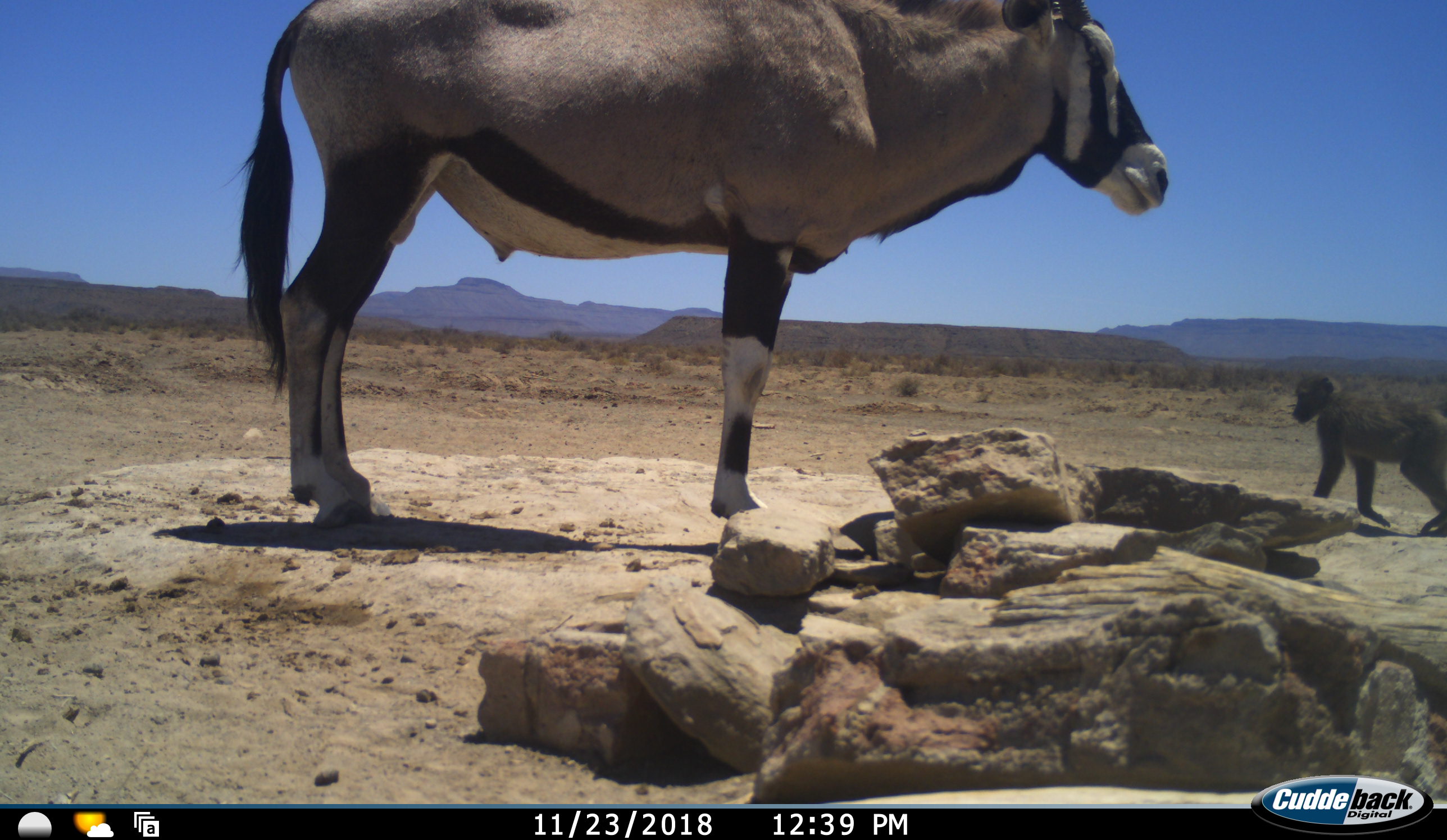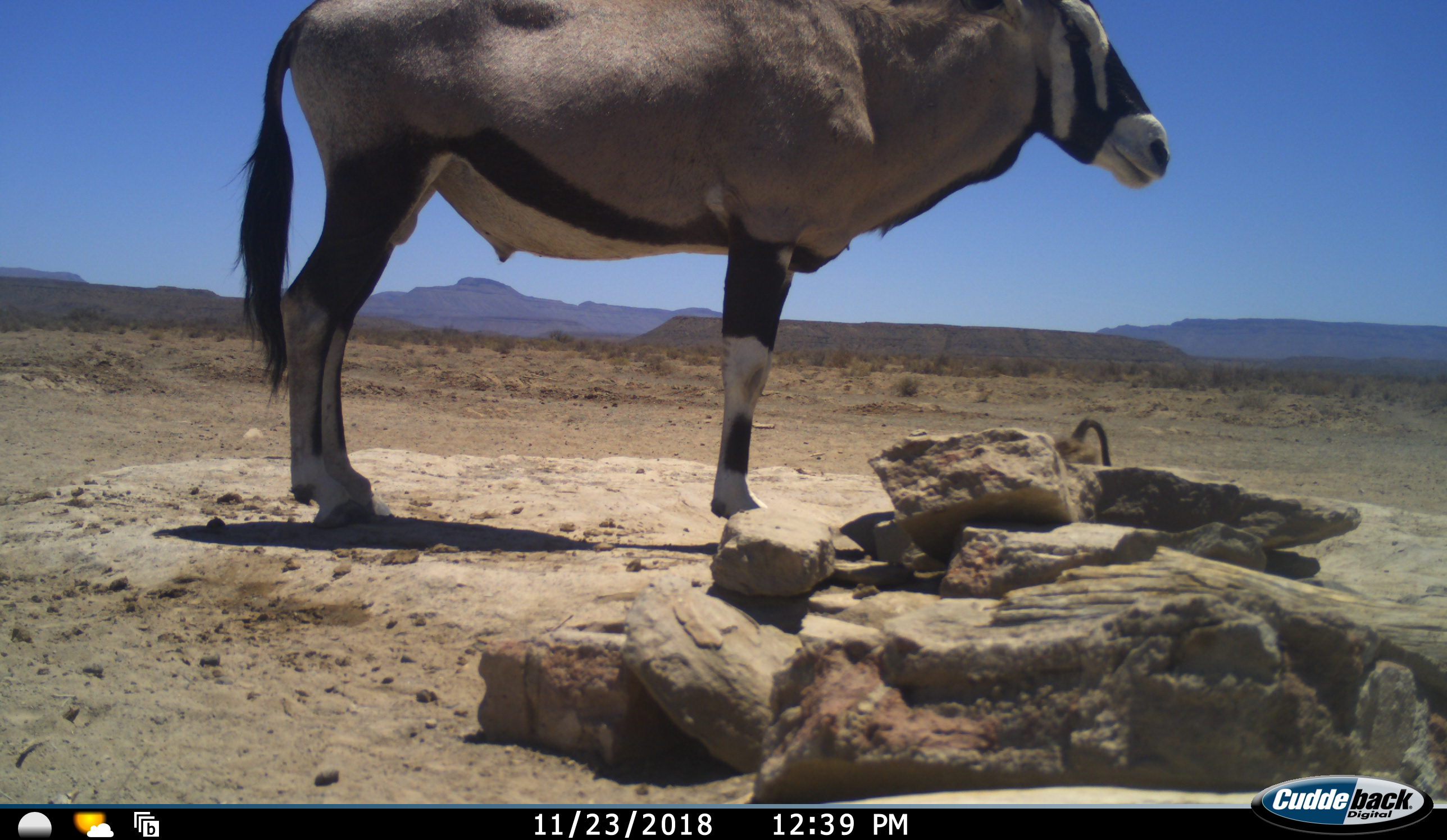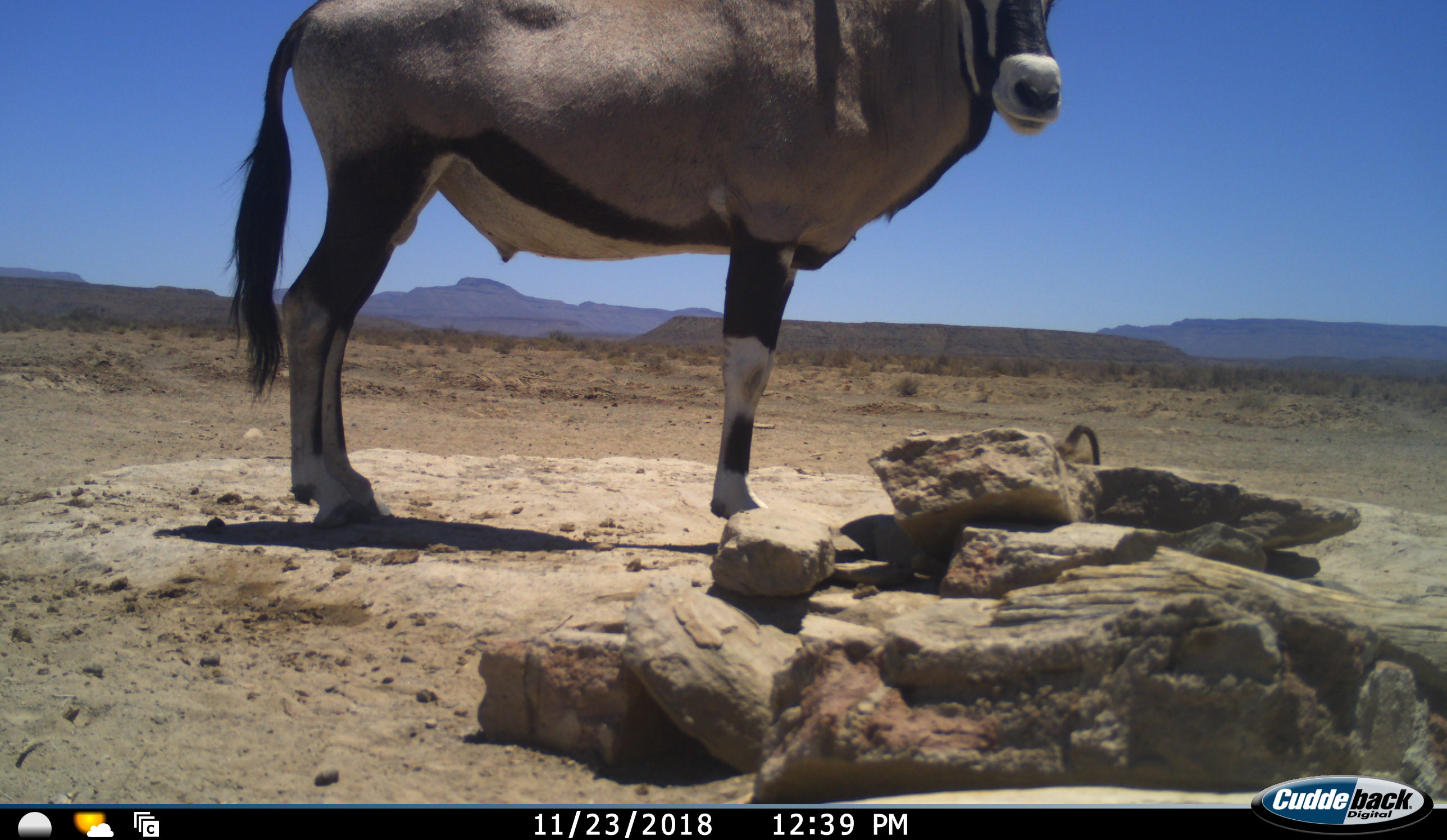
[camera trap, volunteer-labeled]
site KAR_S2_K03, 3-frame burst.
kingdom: Animalia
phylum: Chordata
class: Mammalia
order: Primates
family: Cercopithecidae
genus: Papio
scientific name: Papio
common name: baboon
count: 1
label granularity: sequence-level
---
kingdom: Animalia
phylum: Chordata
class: Mammalia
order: Artiodactyla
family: Bovidae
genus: Oryx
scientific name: Oryx gazella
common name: gemsbok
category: oryx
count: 1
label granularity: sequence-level